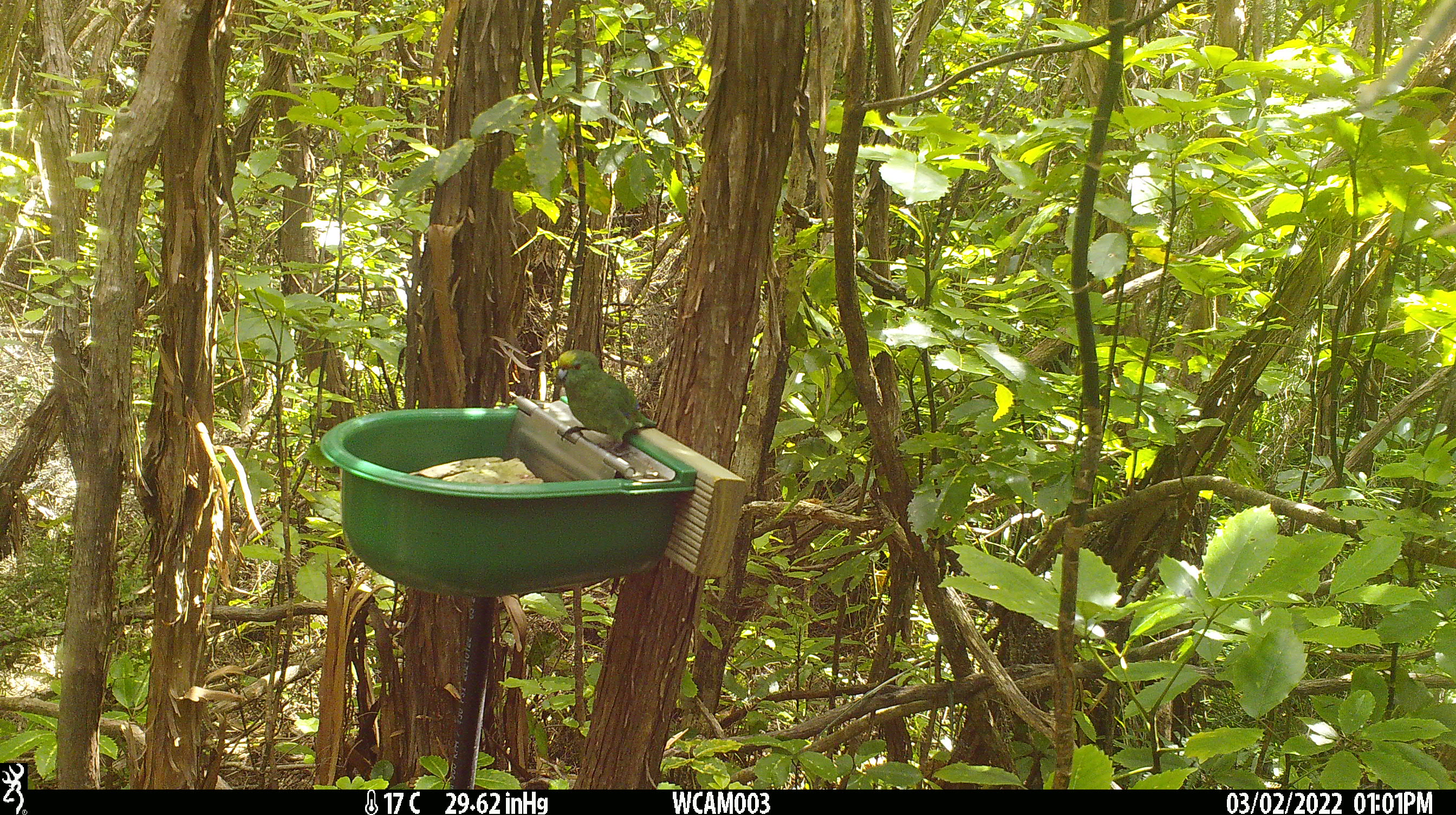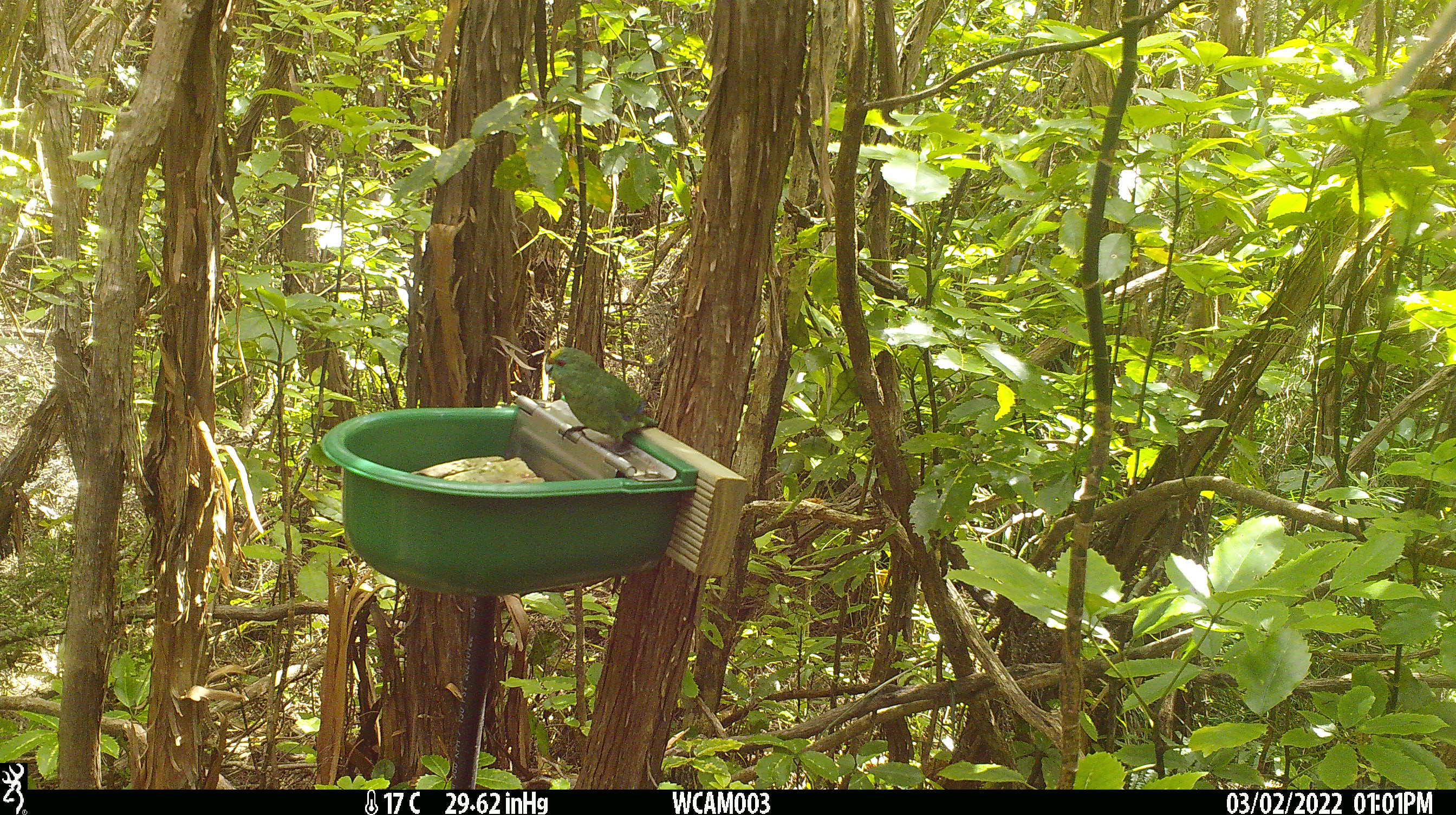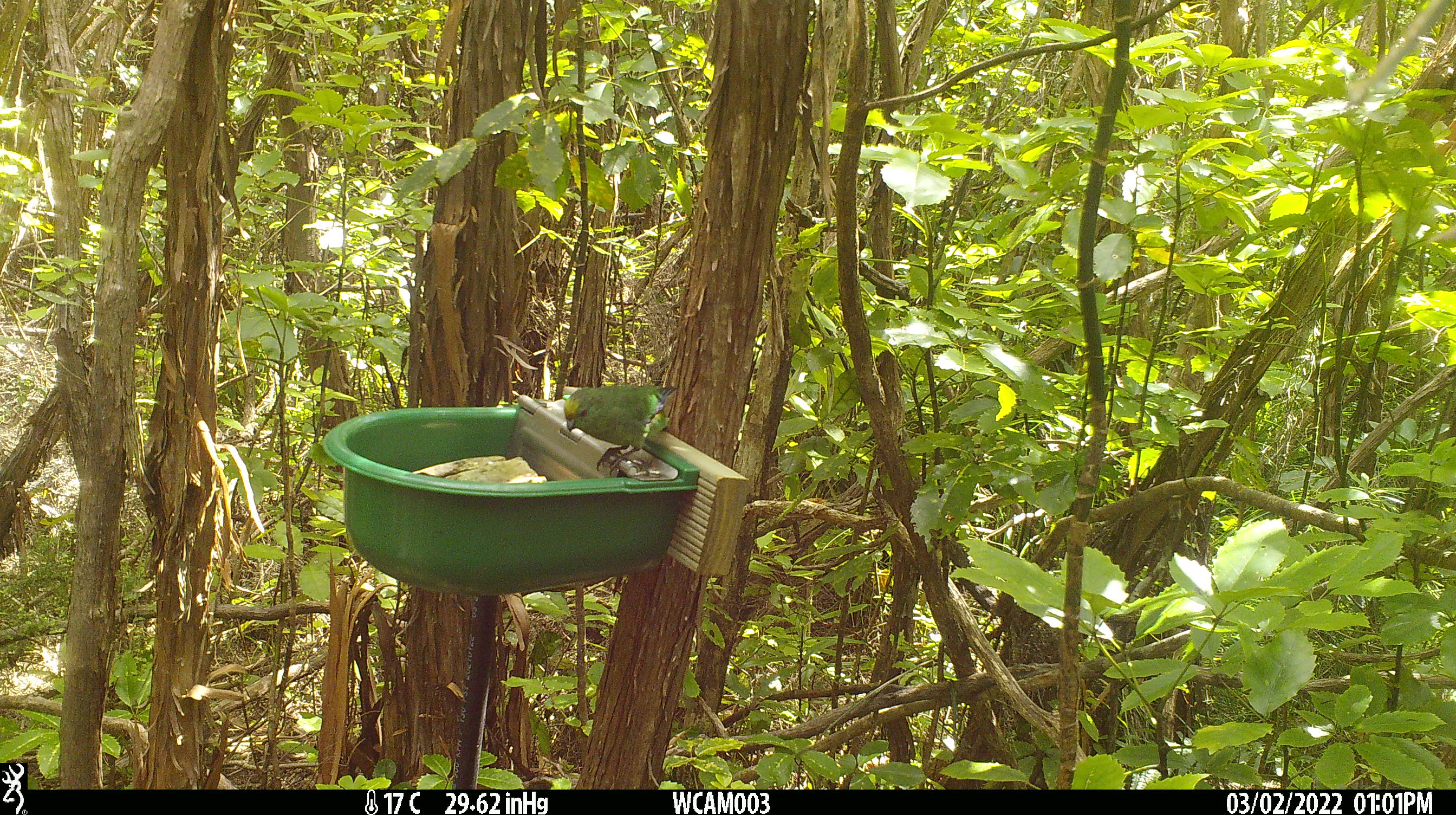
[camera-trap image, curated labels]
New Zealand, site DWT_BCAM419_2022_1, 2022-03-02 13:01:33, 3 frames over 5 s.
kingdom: Animalia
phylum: Chordata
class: Aves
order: Psittaciformes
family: Psittaculidae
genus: Cyanoramphus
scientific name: Cyanoramphus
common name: parakeet